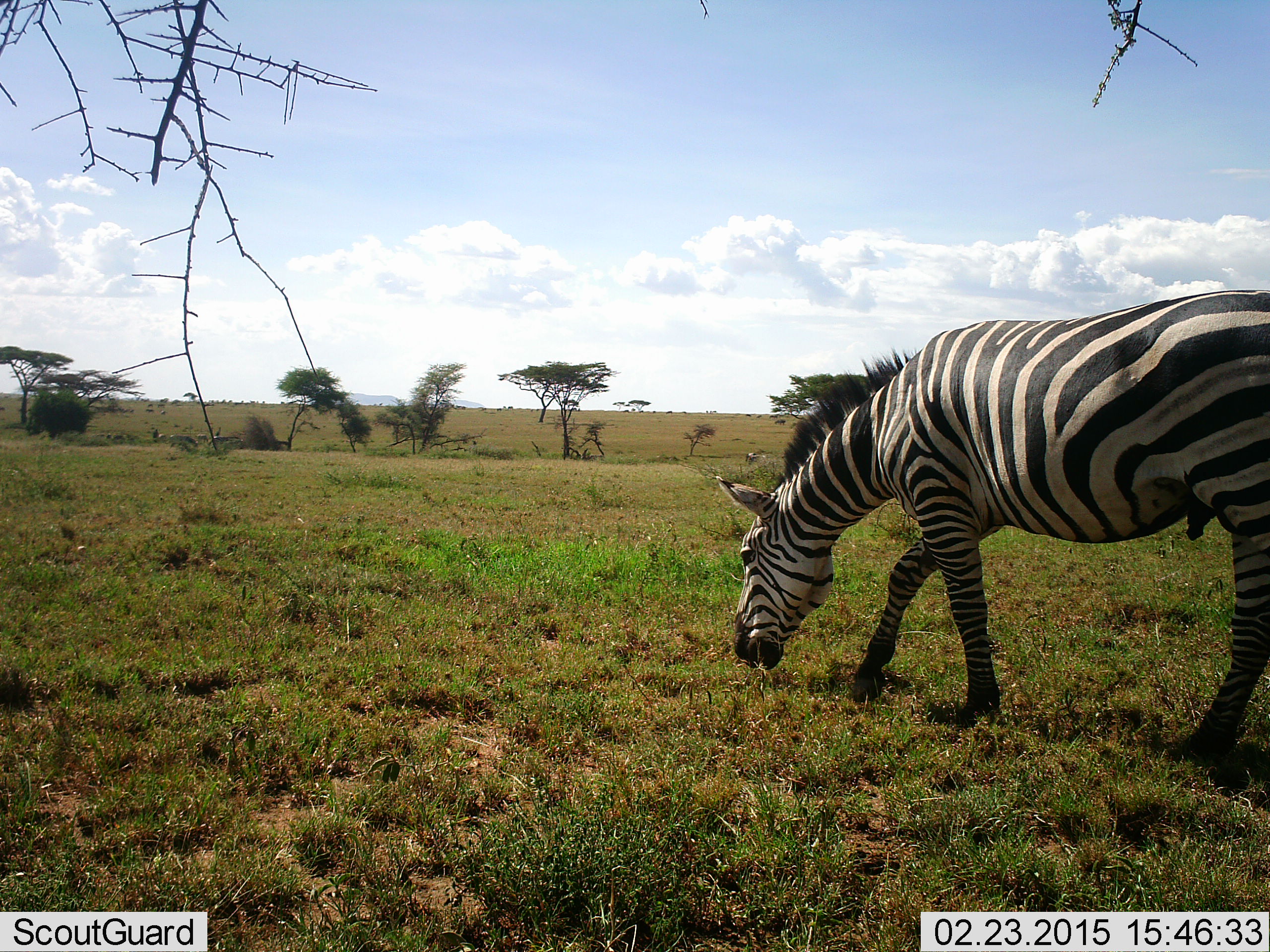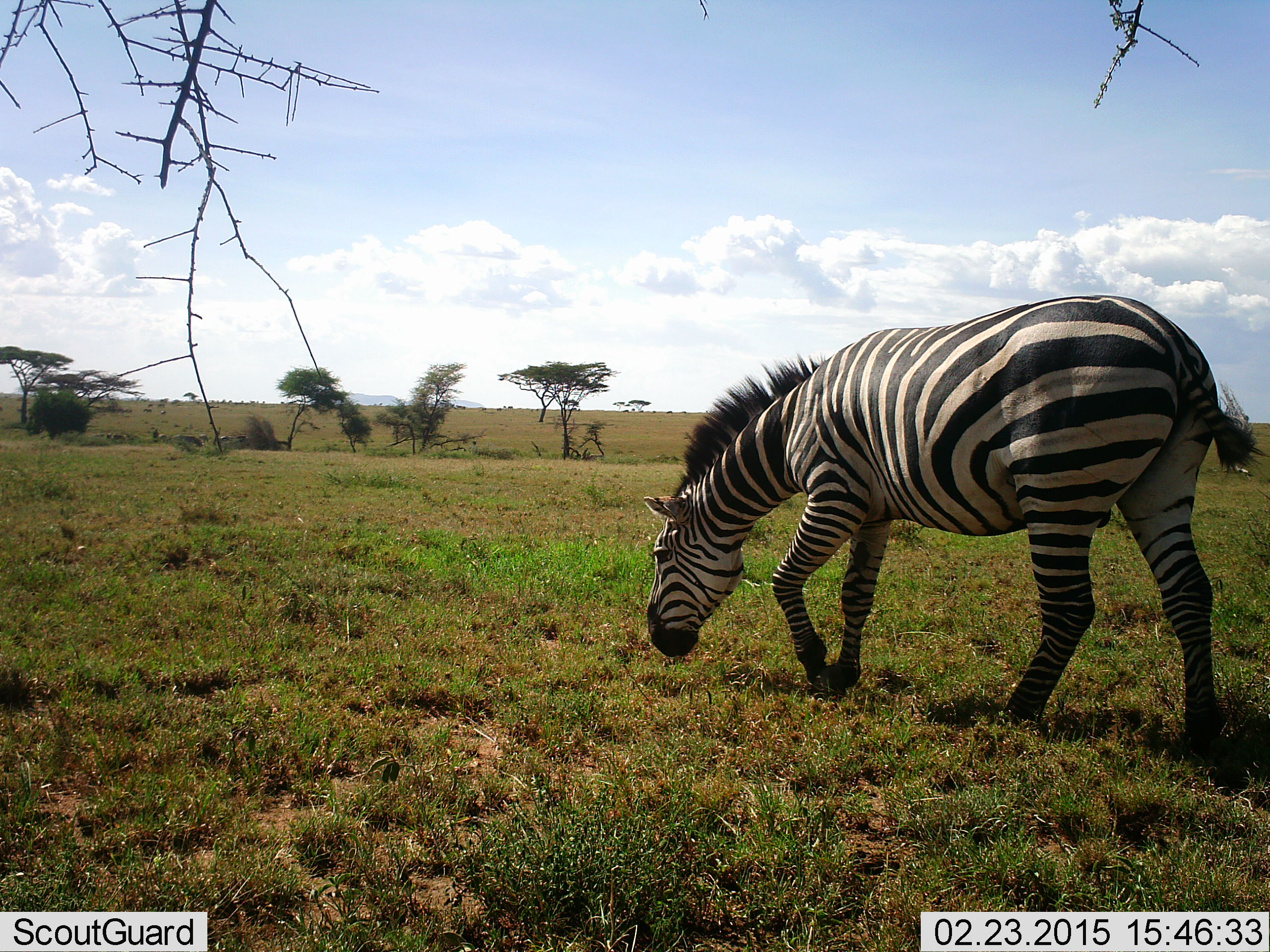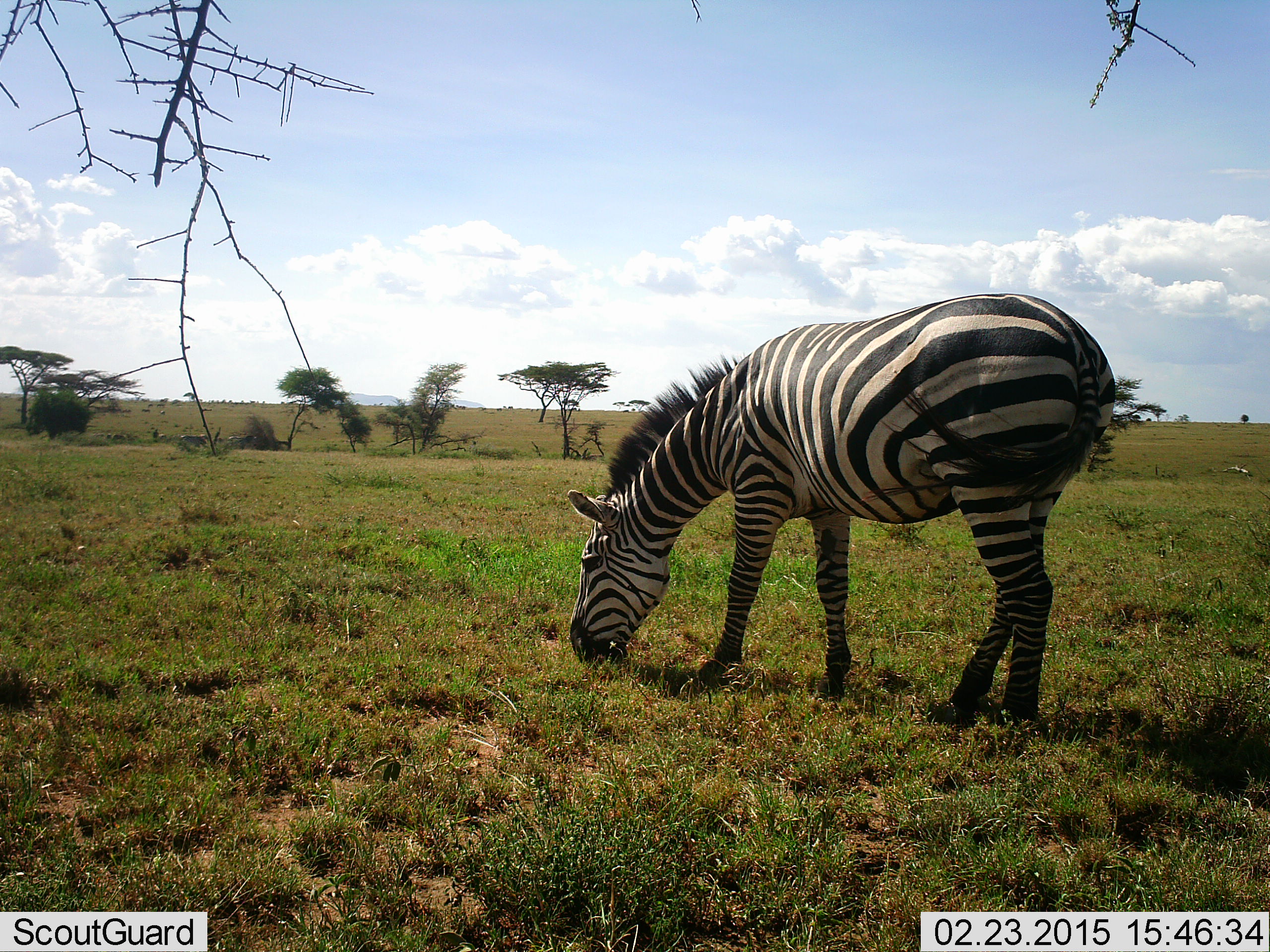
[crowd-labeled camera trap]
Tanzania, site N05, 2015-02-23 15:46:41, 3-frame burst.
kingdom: Animalia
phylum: Chordata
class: Mammalia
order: Perissodactyla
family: Equidae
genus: Equus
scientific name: Equus quagga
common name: plains zebra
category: zebra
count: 1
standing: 10%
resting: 0%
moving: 50%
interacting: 0%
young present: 0%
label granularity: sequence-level